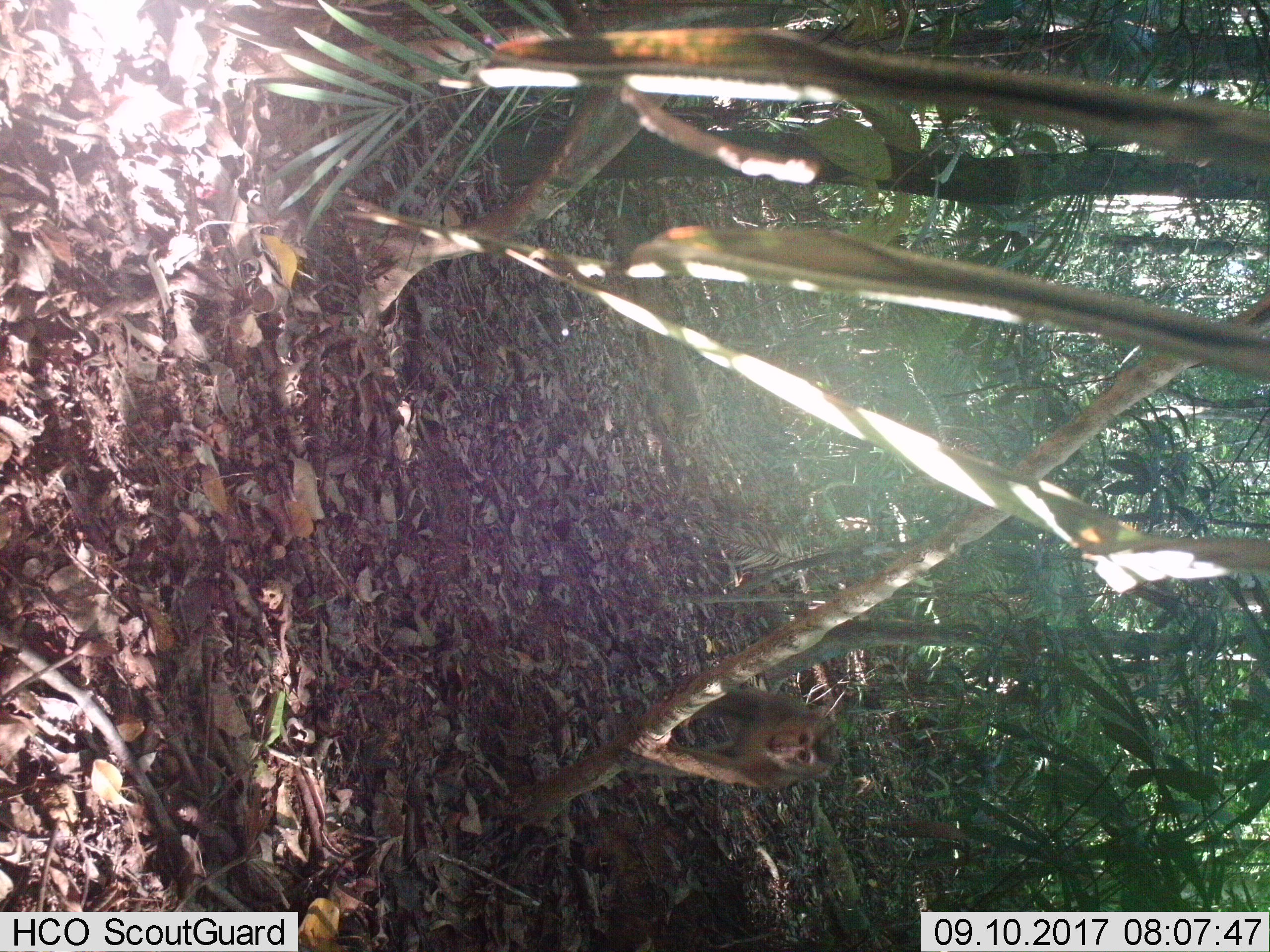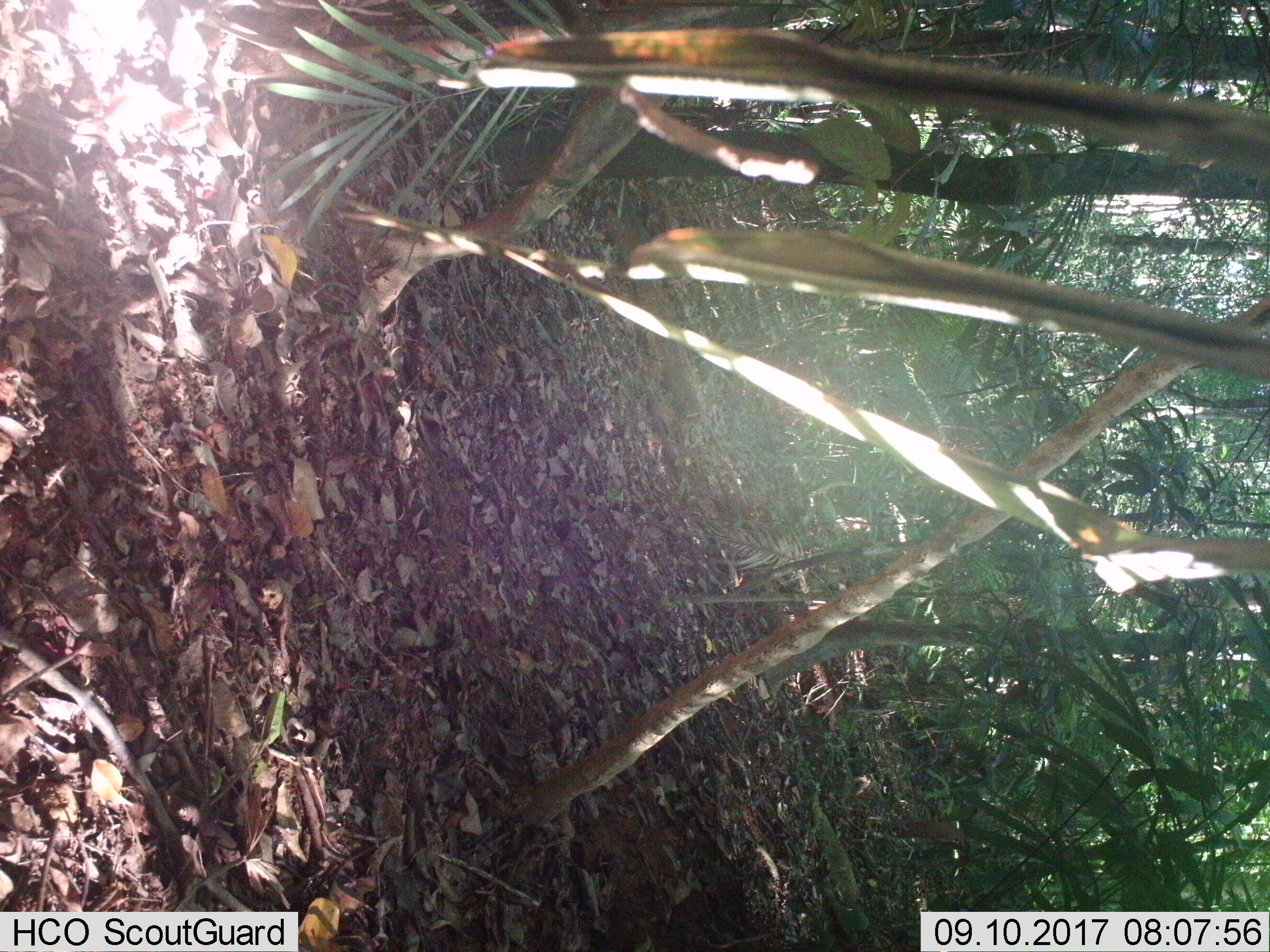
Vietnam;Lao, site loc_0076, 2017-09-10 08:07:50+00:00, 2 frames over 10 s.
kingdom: Animalia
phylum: Chordata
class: Mammalia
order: Primates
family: Cercopithecidae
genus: Macaca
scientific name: Macaca nemestrina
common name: pig-tailed macaque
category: pig tailed macaque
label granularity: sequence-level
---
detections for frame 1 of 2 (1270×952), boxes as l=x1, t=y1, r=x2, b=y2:
pig tailed macaque: l=617, t=687, r=840, b=789